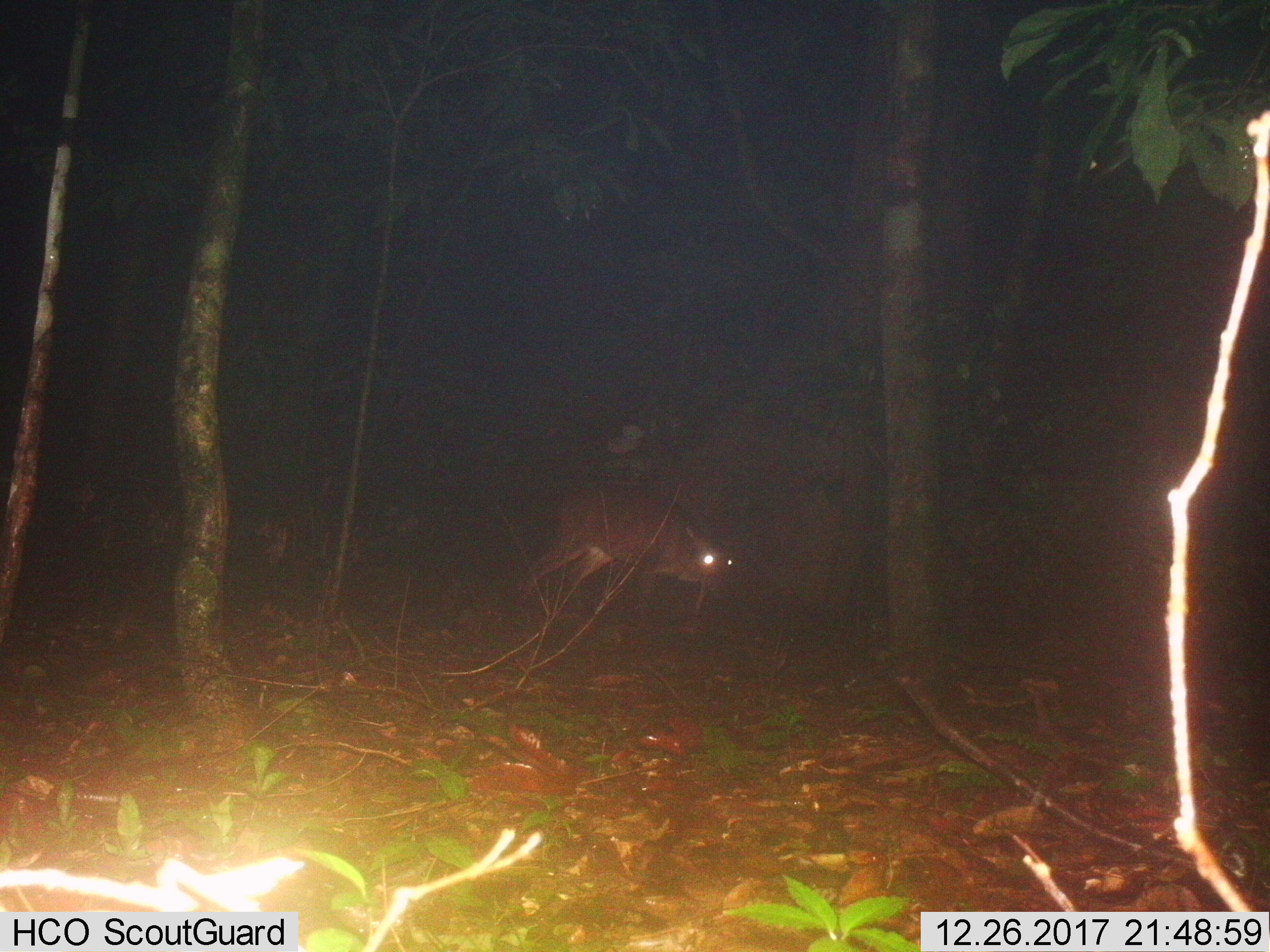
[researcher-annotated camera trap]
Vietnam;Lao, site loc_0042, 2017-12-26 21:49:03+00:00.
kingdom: Animalia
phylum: Chordata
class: Mammalia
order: Artiodactyla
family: Cervidae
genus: Muntiacus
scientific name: Muntiacus vuquangensis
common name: large-antlered muntjac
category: large antlered muntjac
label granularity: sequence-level